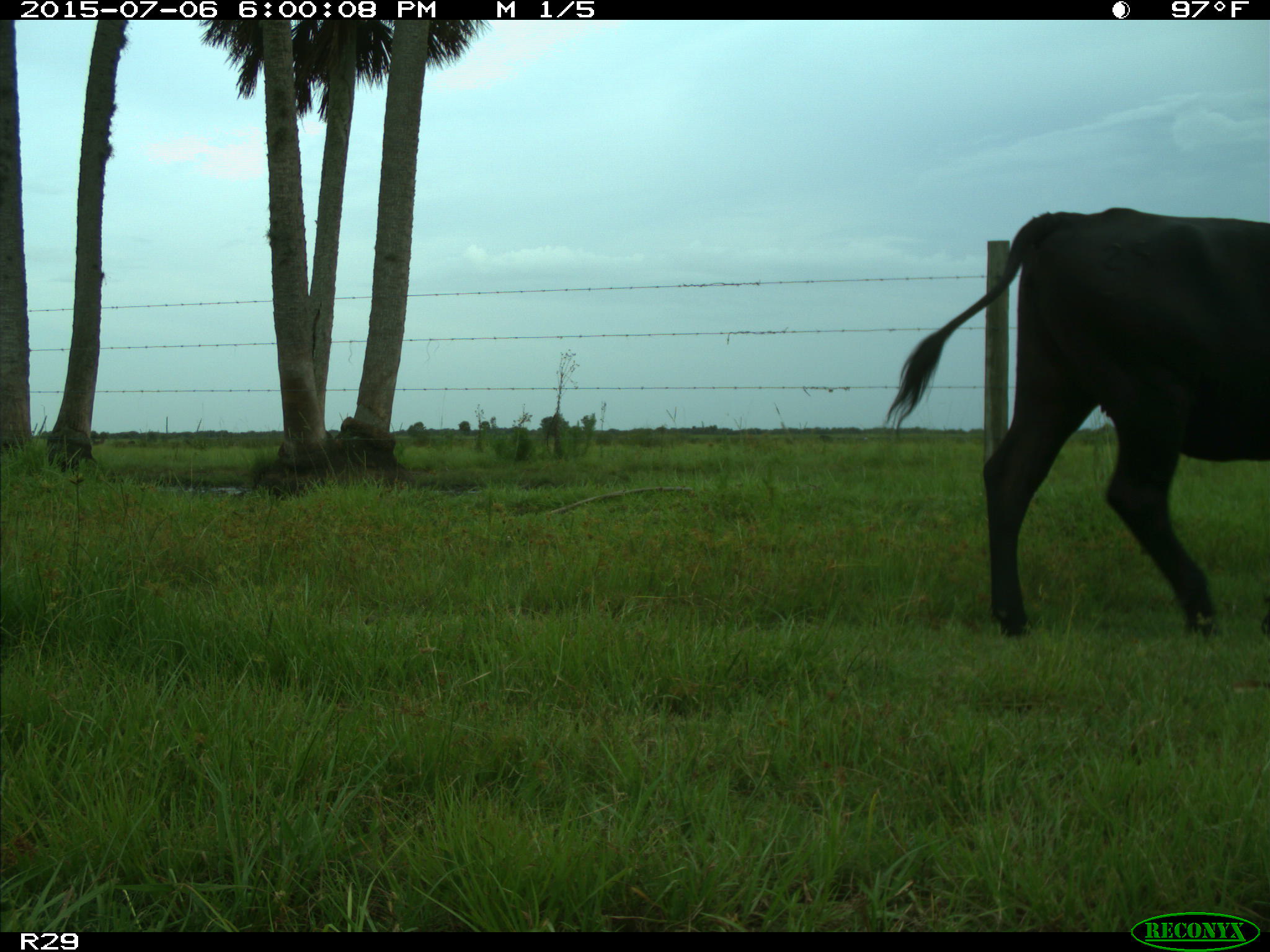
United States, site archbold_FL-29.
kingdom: Animalia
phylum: Chordata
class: Mammalia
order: Artiodactyla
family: Bovidae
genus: Bos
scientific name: Bos taurus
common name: domestic cow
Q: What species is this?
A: Bos taurus (domestic cow).